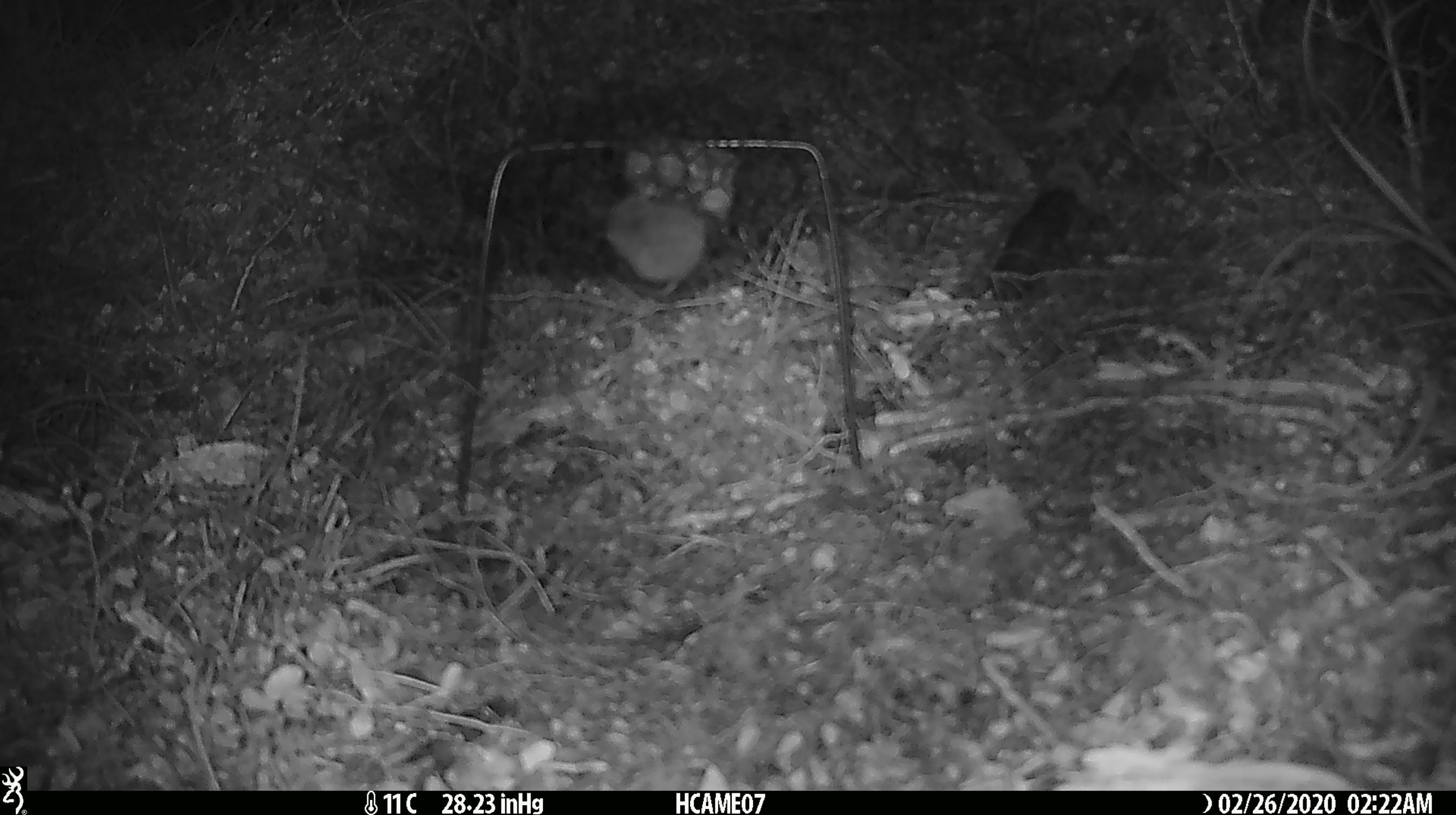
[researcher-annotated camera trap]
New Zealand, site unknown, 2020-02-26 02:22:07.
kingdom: Animalia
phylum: Chordata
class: Mammalia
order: Rodentia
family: Muridae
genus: Mus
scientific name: Mus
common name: mouse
Mouse (Mus).